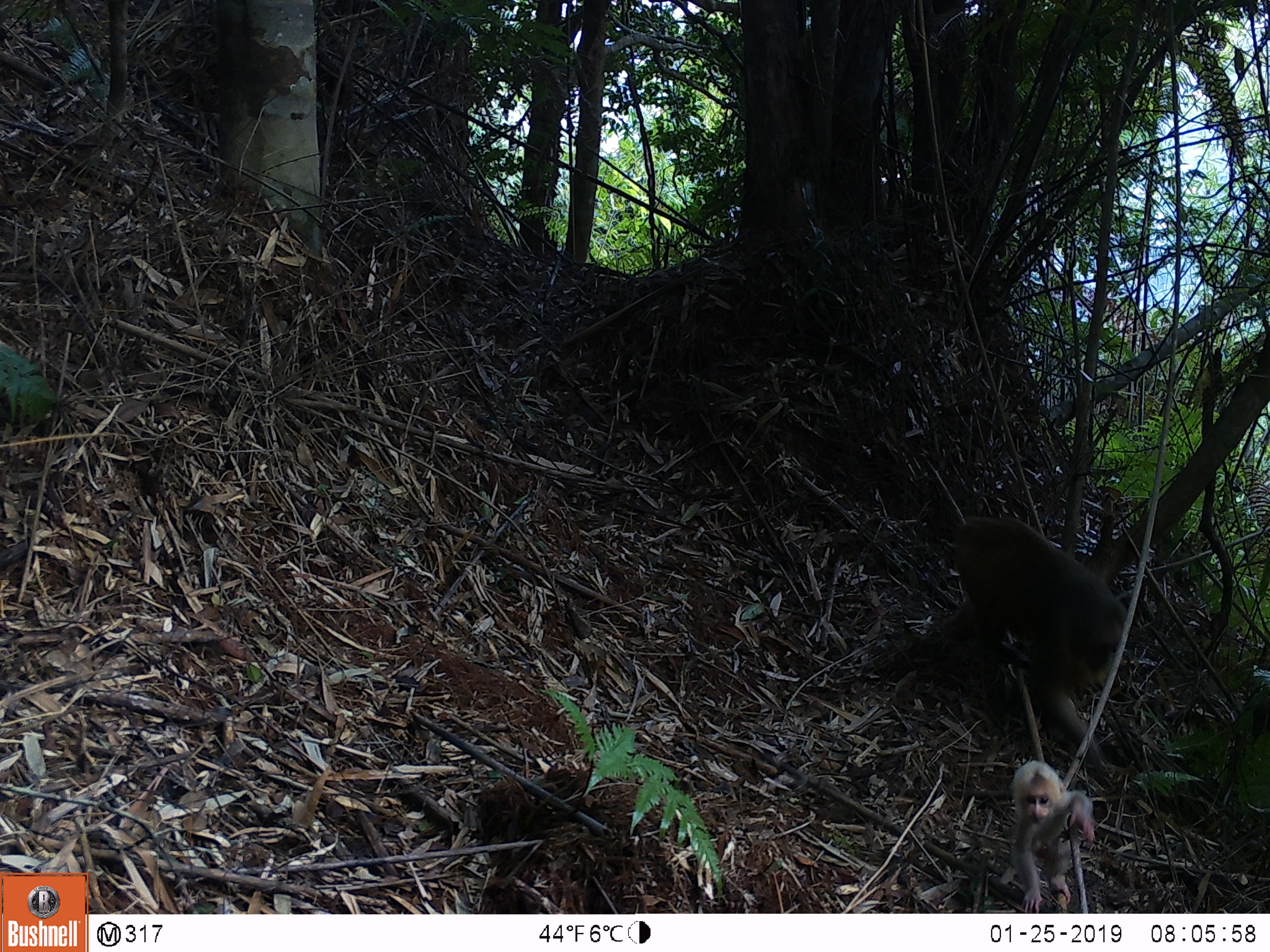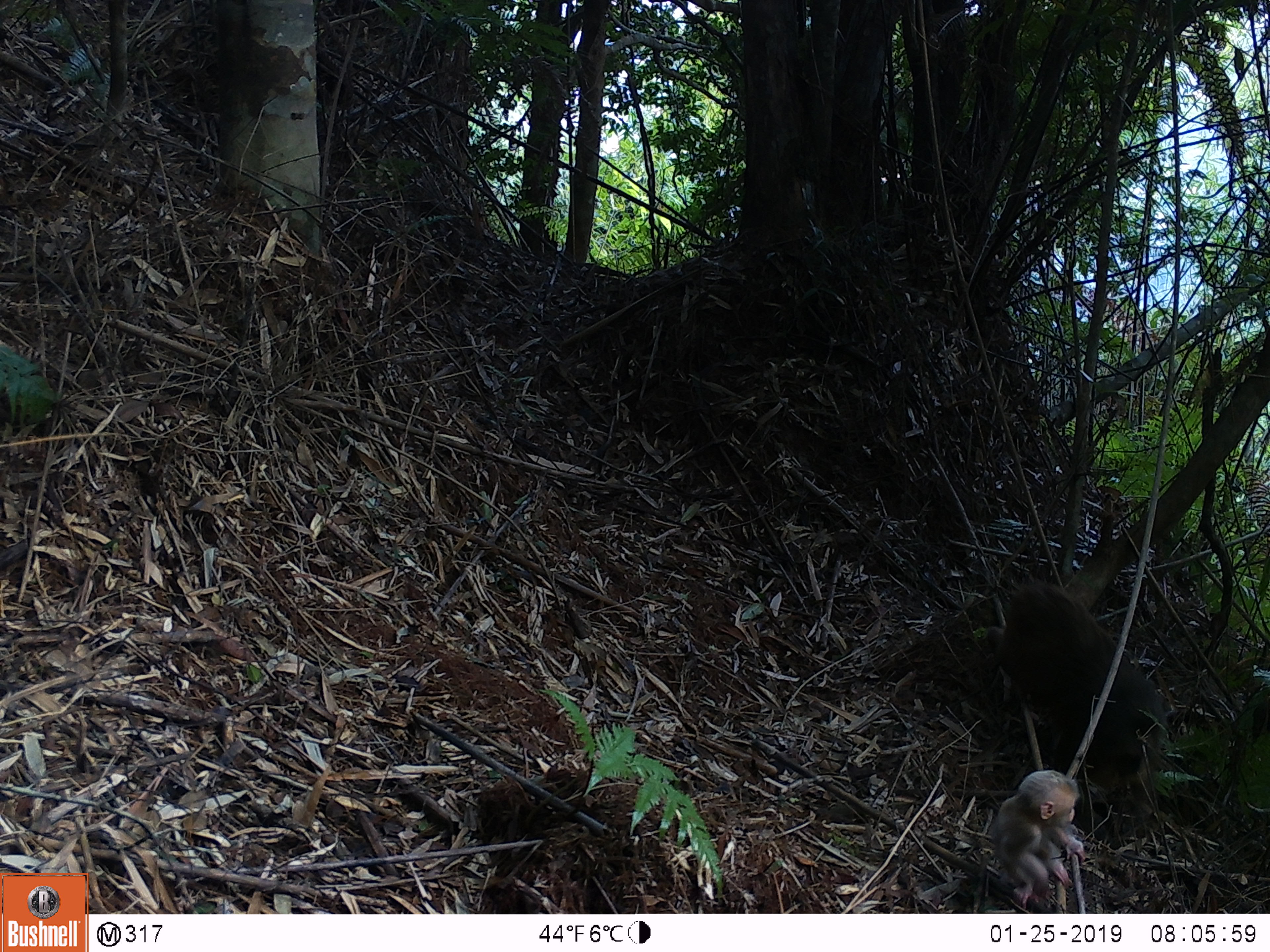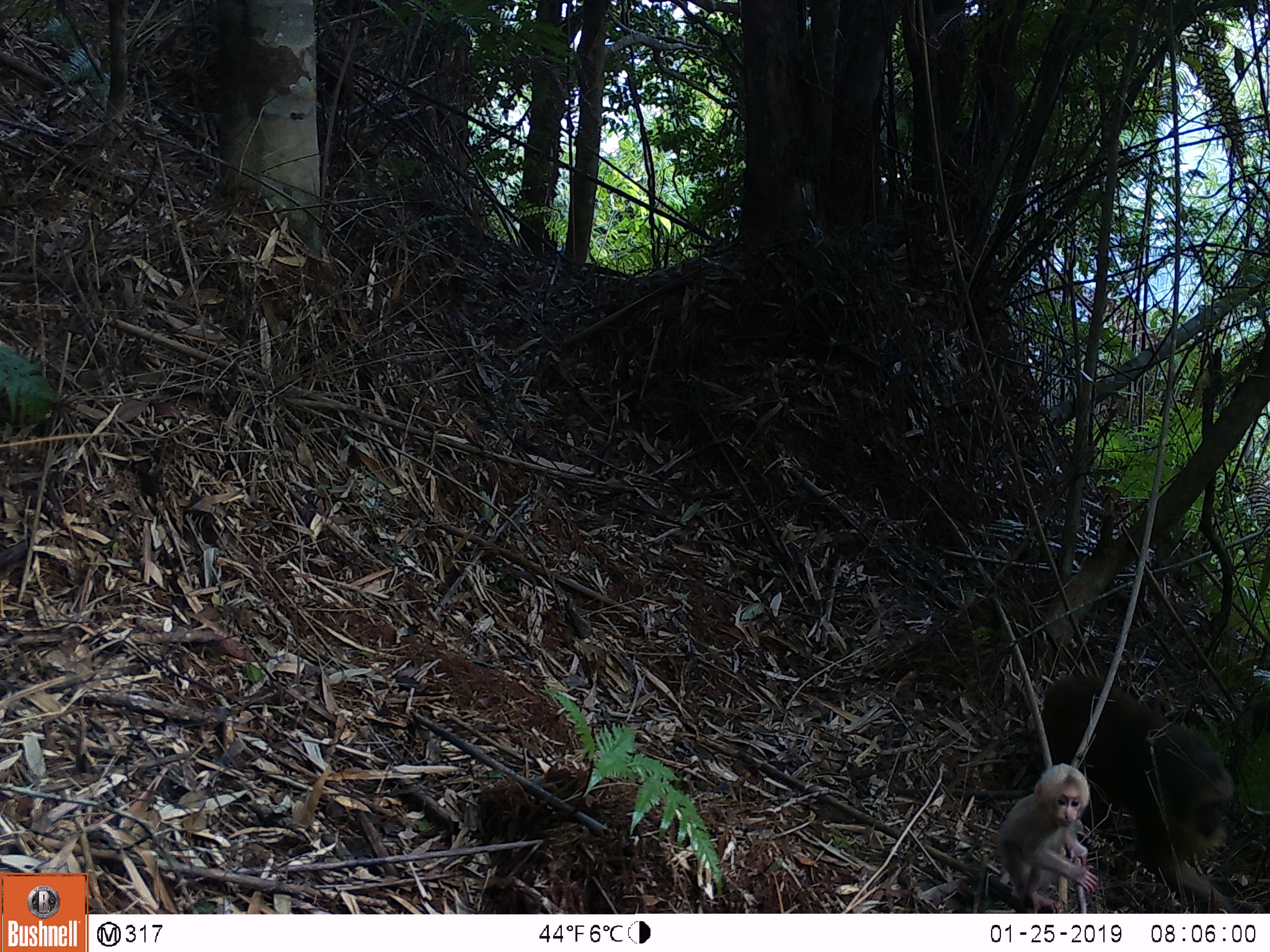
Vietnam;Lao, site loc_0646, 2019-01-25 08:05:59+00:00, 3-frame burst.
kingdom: Animalia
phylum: Chordata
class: Mammalia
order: Primates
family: Cercopithecidae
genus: Macaca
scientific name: Macaca arctoides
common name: stump-tailed macaque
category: stump tailed macaque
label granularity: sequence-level